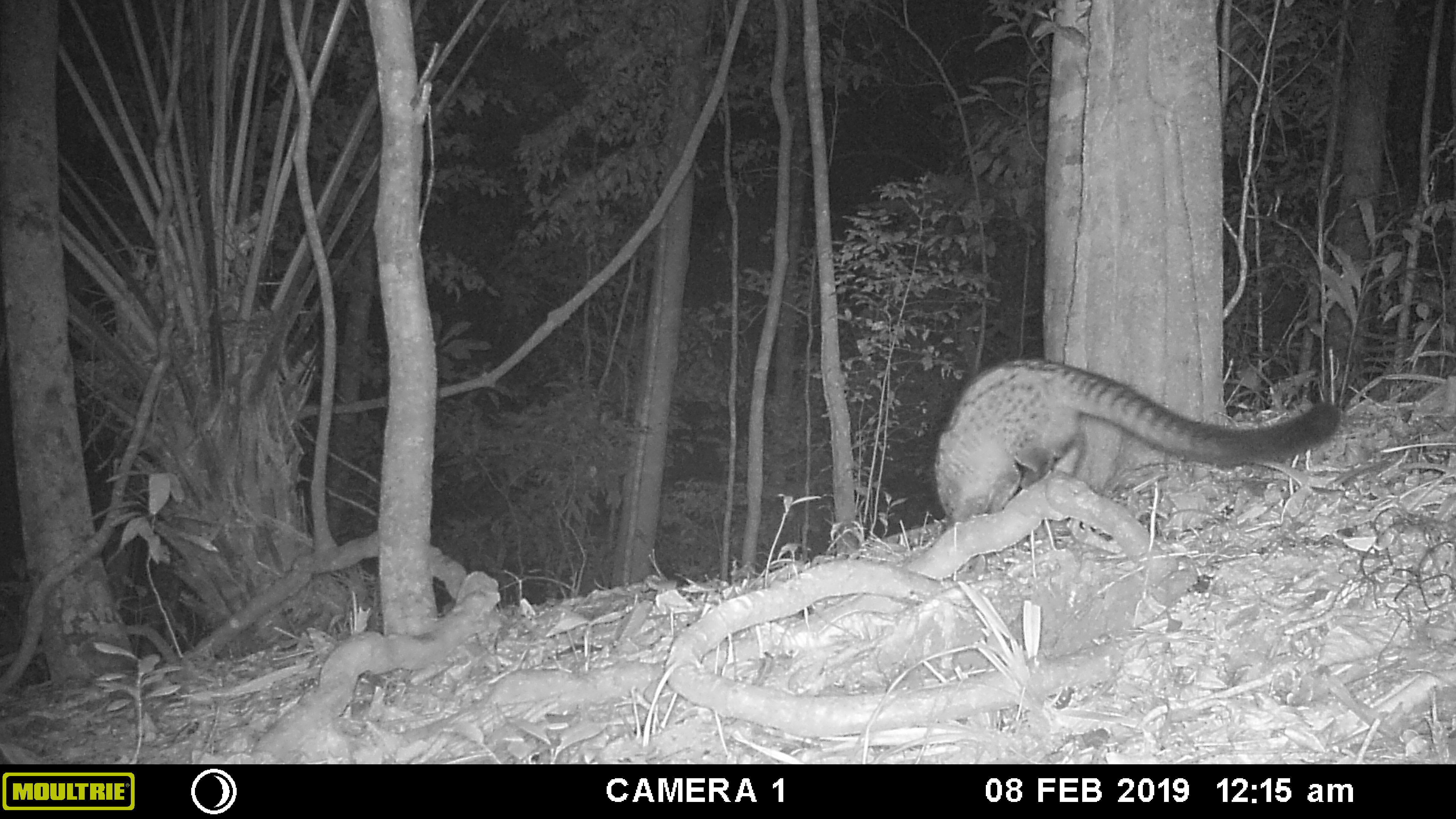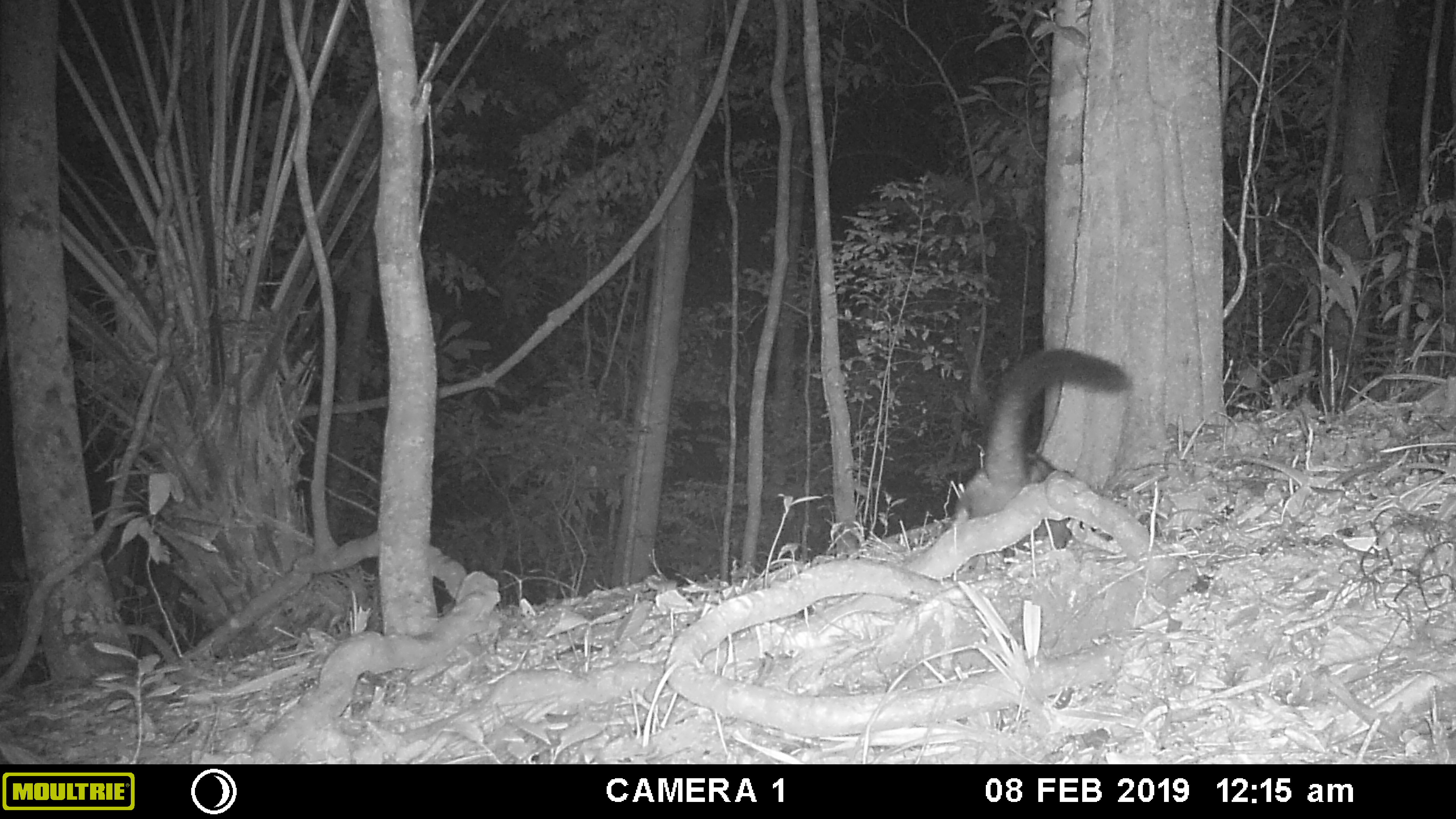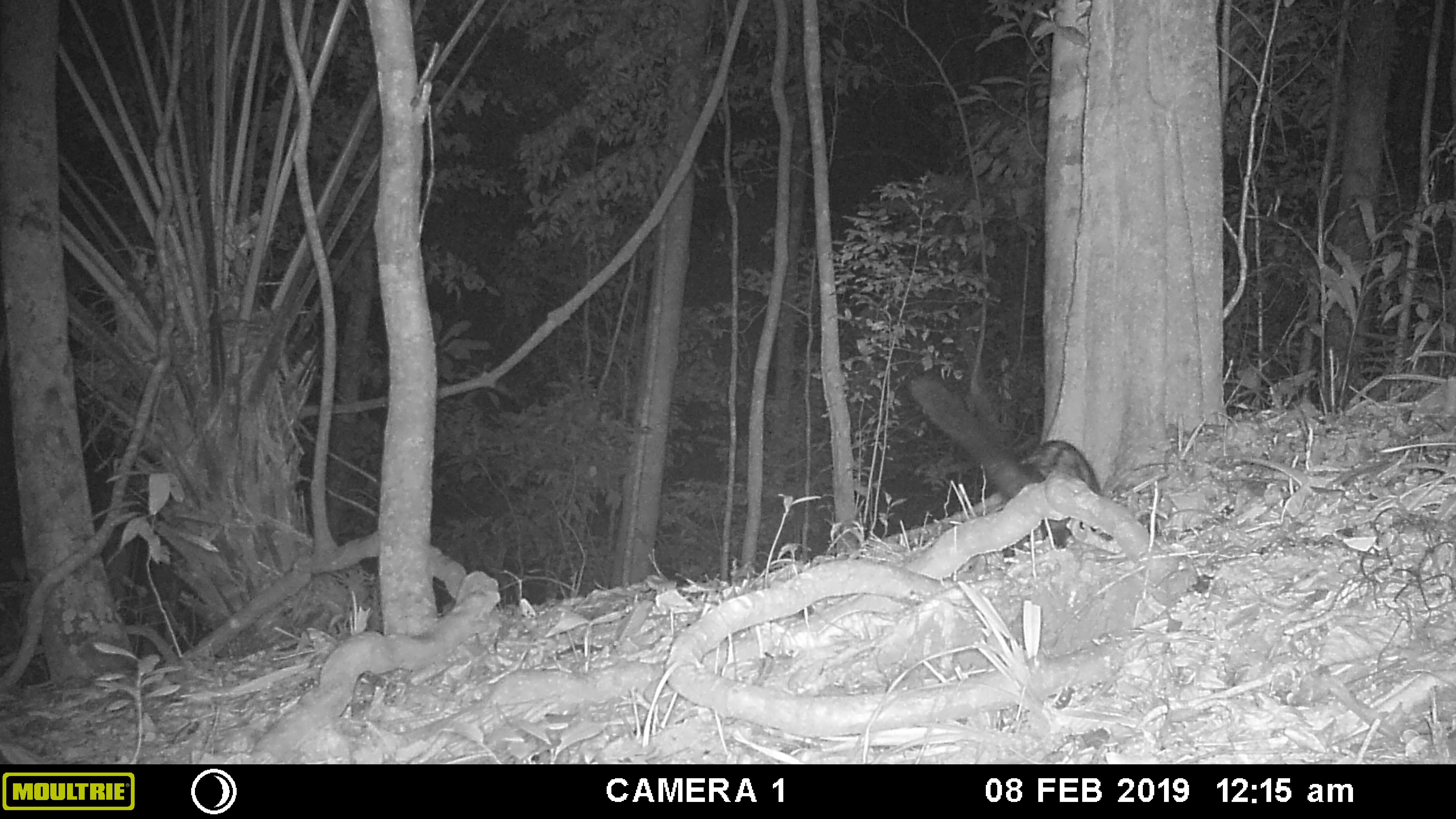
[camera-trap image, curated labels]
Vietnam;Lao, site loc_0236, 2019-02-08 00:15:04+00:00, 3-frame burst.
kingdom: Animalia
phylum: Chordata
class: Mammalia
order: Carnivora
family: Viverridae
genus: Paradoxurus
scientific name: Paradoxurus hermaphroditus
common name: common palm civet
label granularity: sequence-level